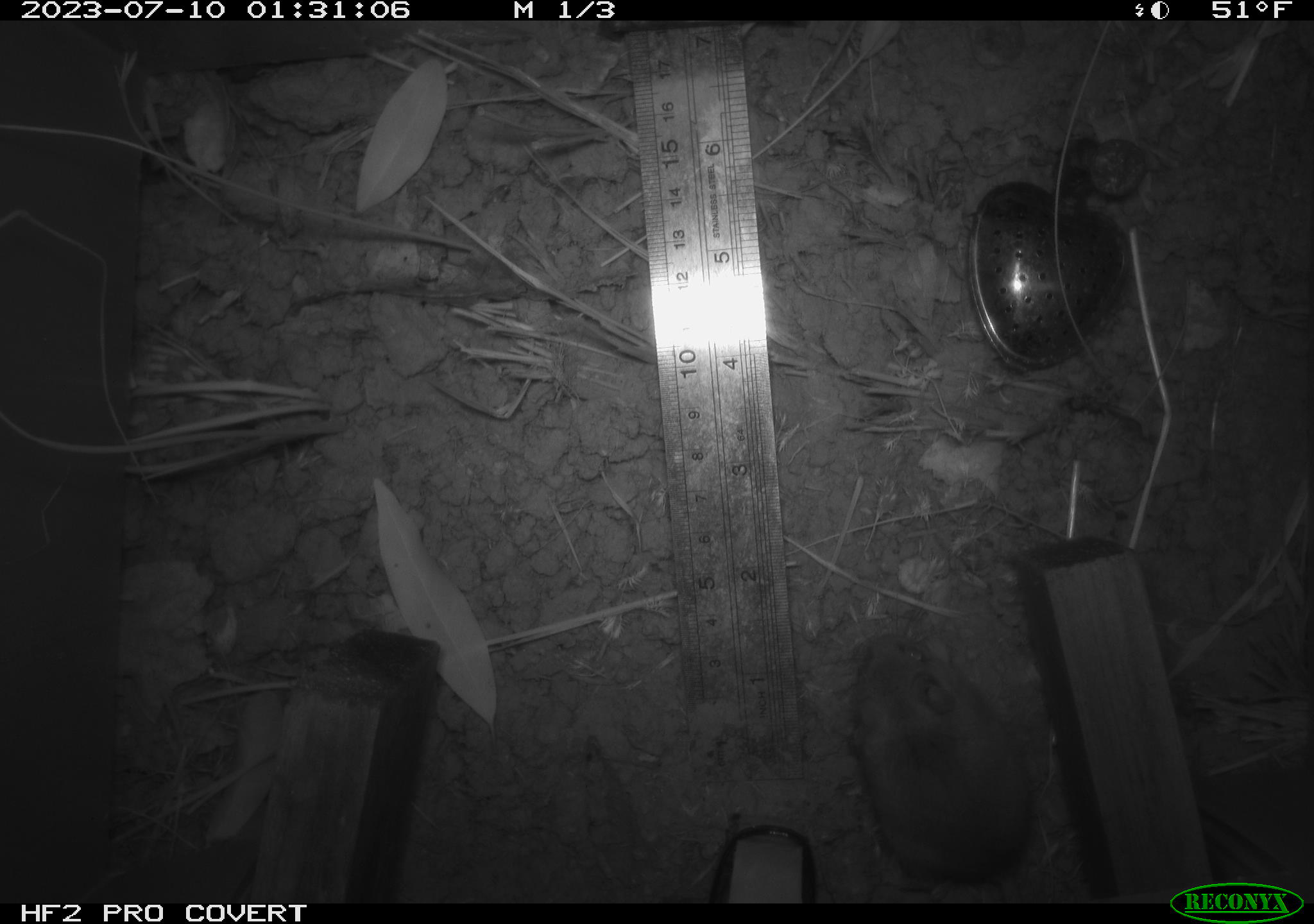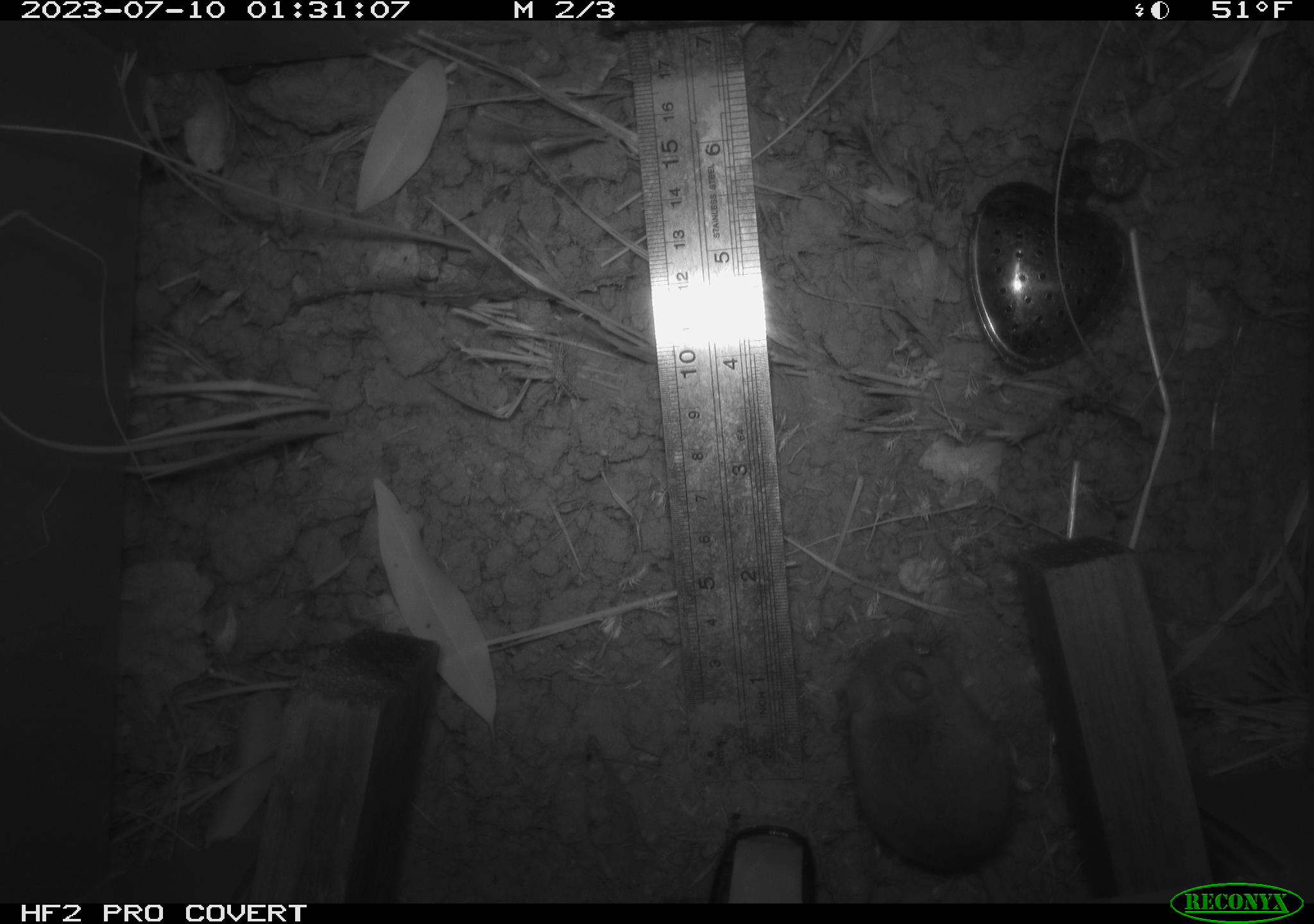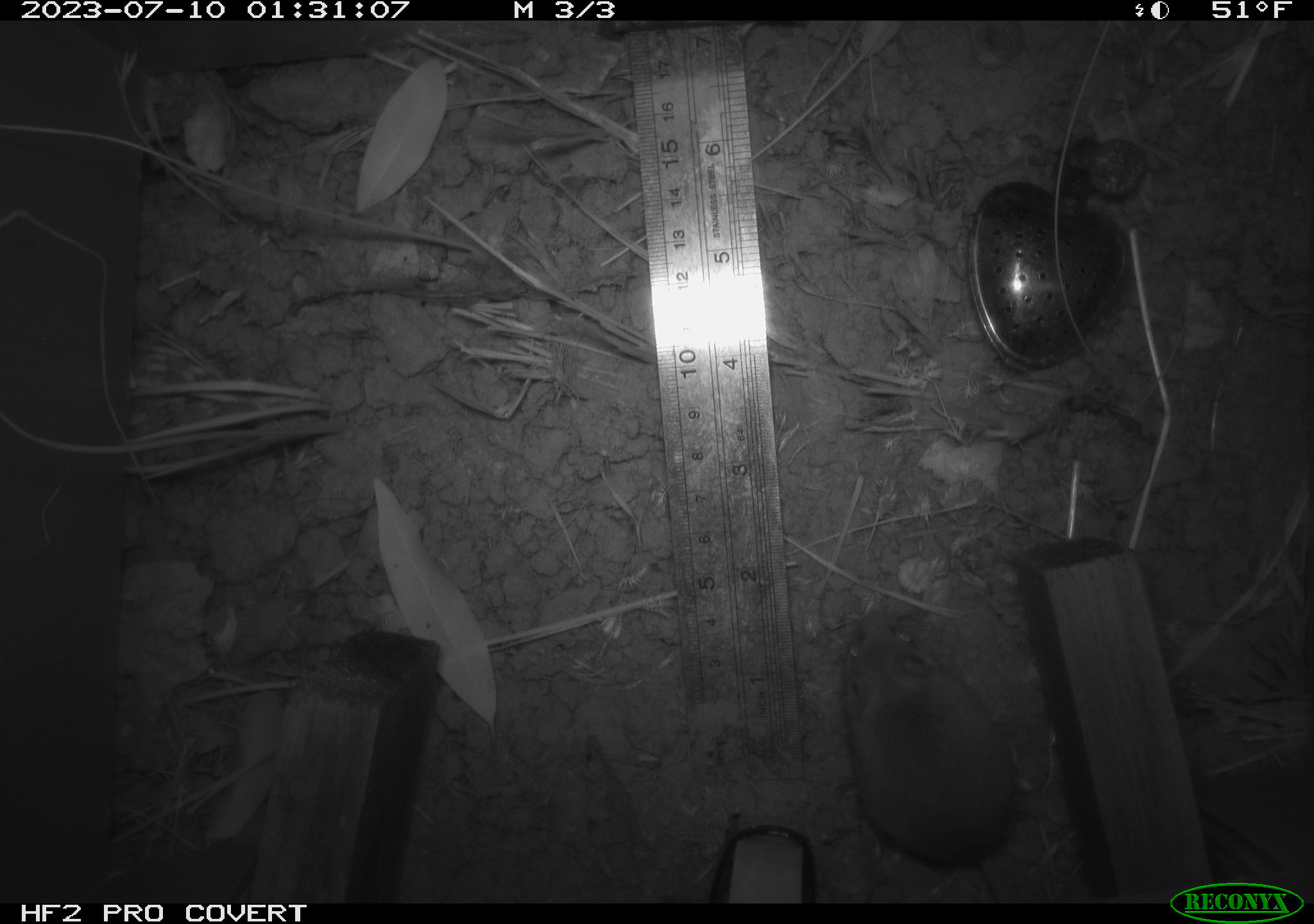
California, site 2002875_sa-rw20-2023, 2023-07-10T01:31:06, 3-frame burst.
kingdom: Animalia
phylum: Chordata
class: Mammalia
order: Rodentia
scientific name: Rodentia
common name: mouse species